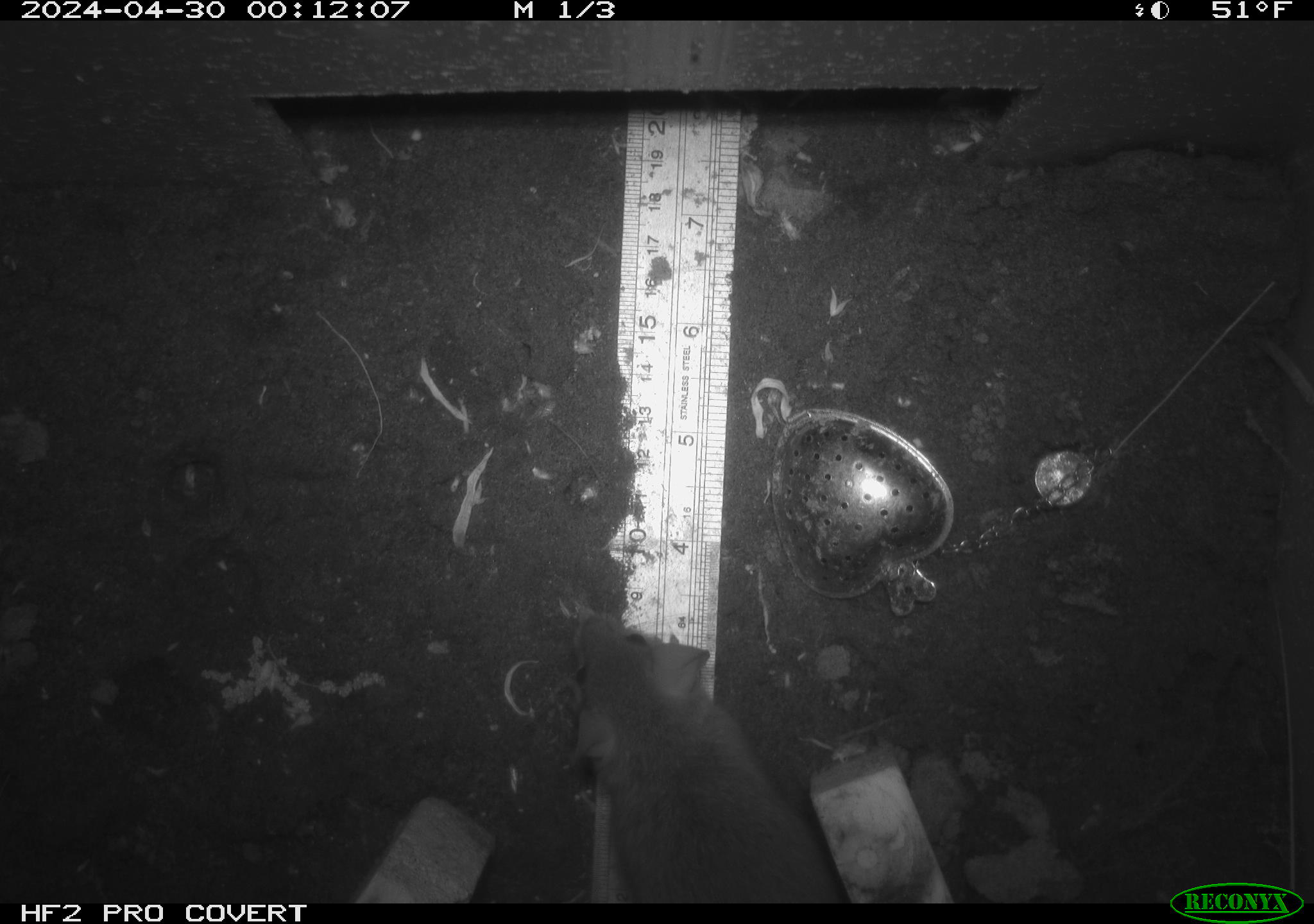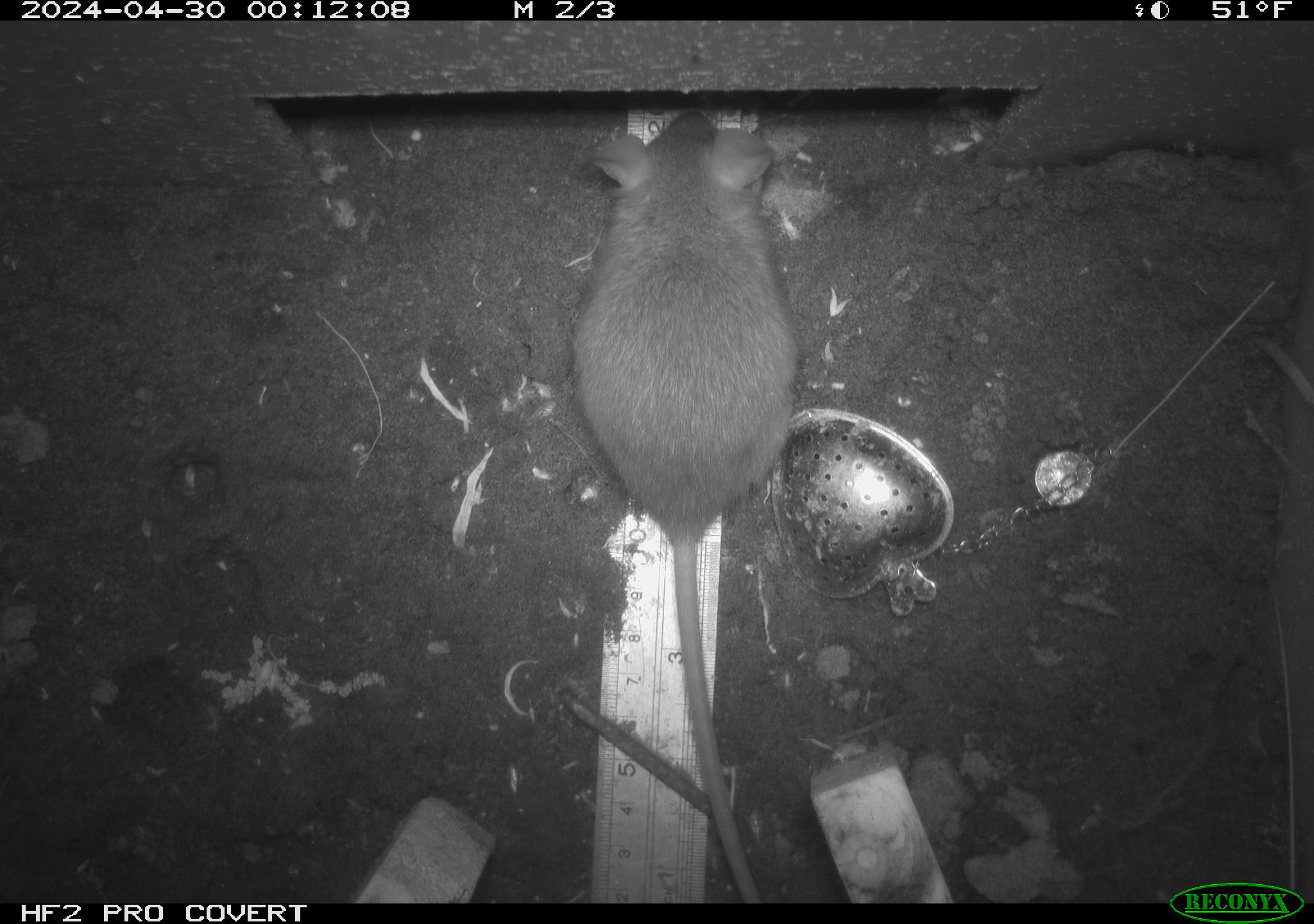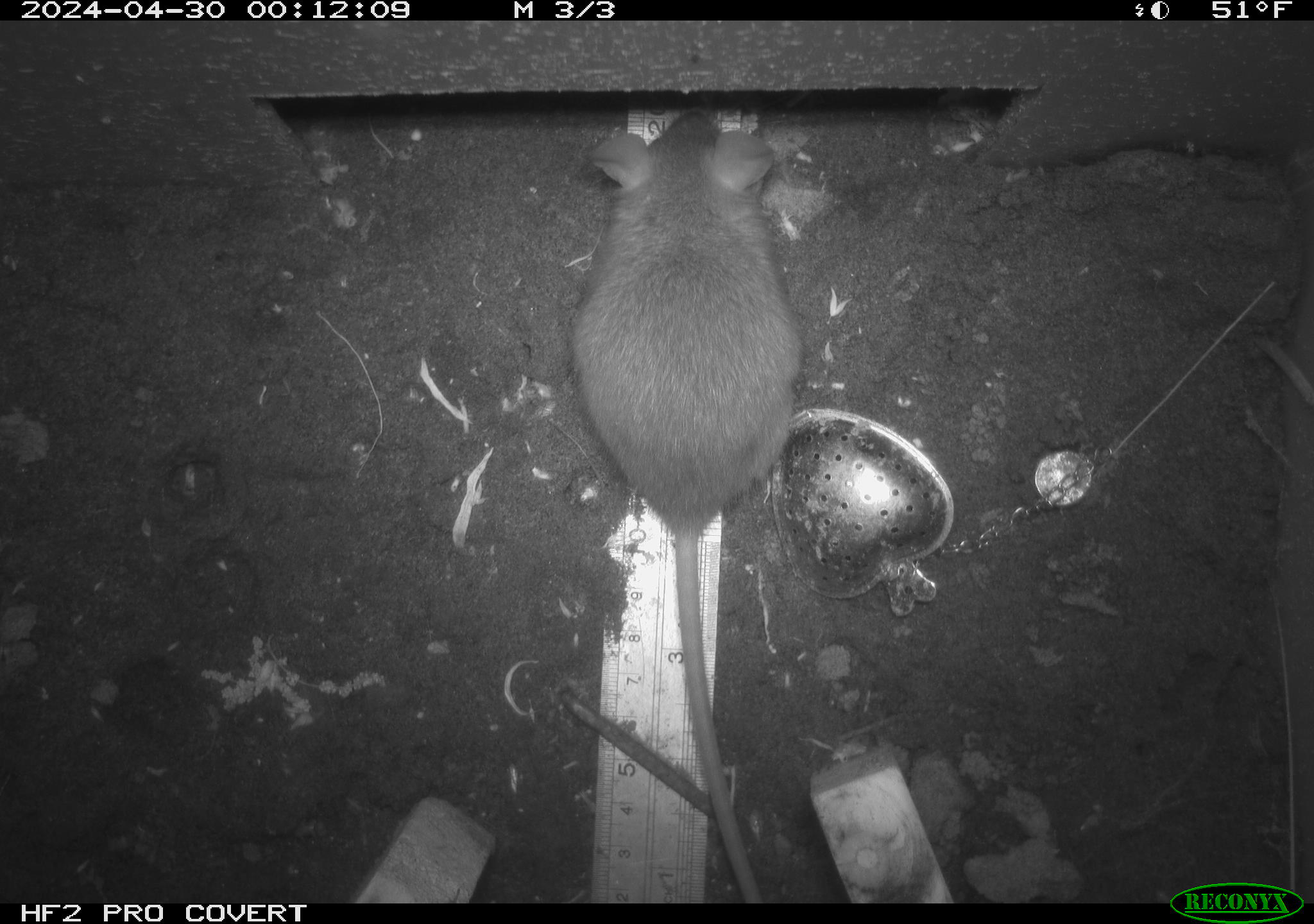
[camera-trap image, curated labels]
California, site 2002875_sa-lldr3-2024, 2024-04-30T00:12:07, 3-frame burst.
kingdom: Animalia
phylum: Chordata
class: Mammalia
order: Rodentia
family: Muridae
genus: Rattus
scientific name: Rattus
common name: rat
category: rattus species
Rattus species (rat) (Rattus).